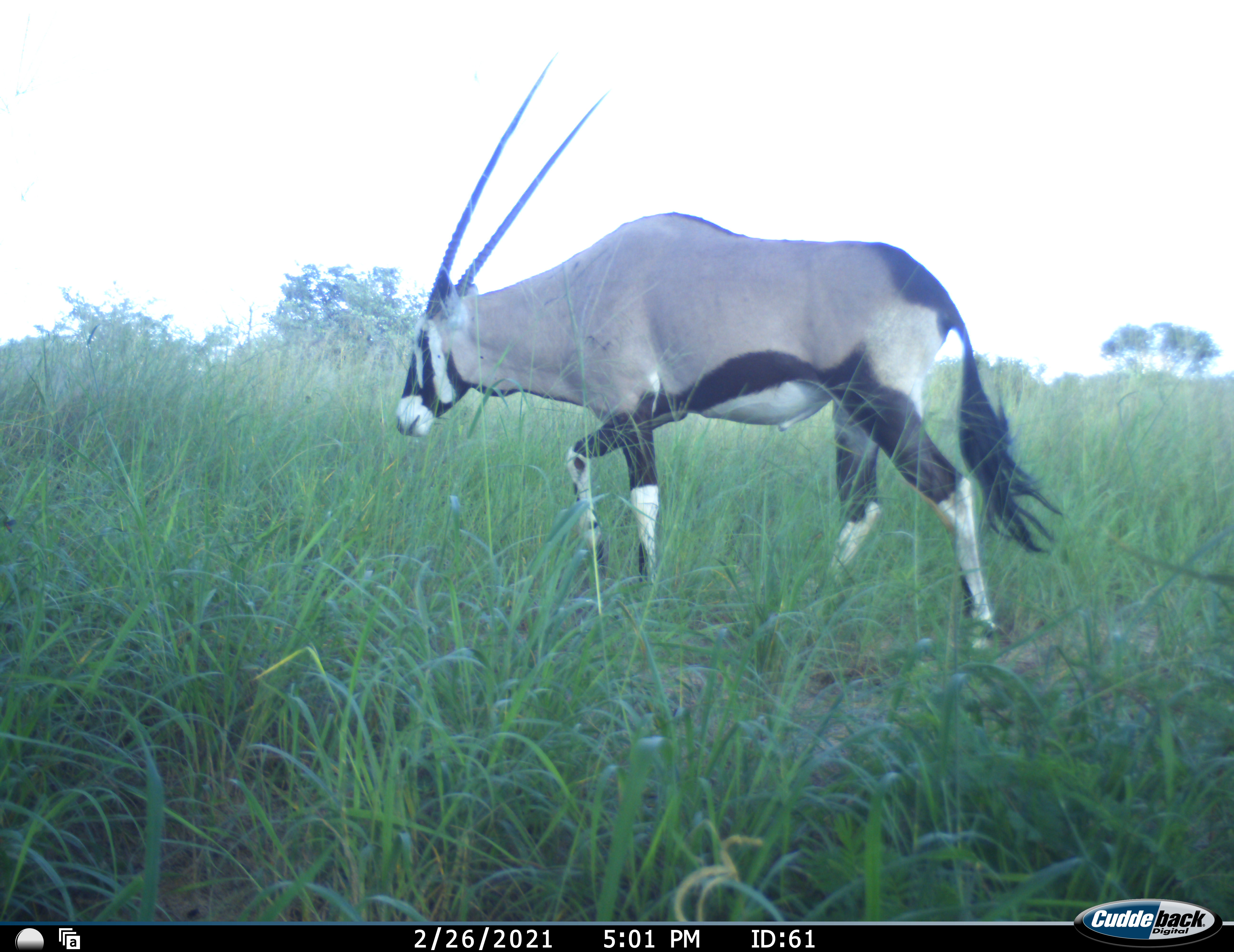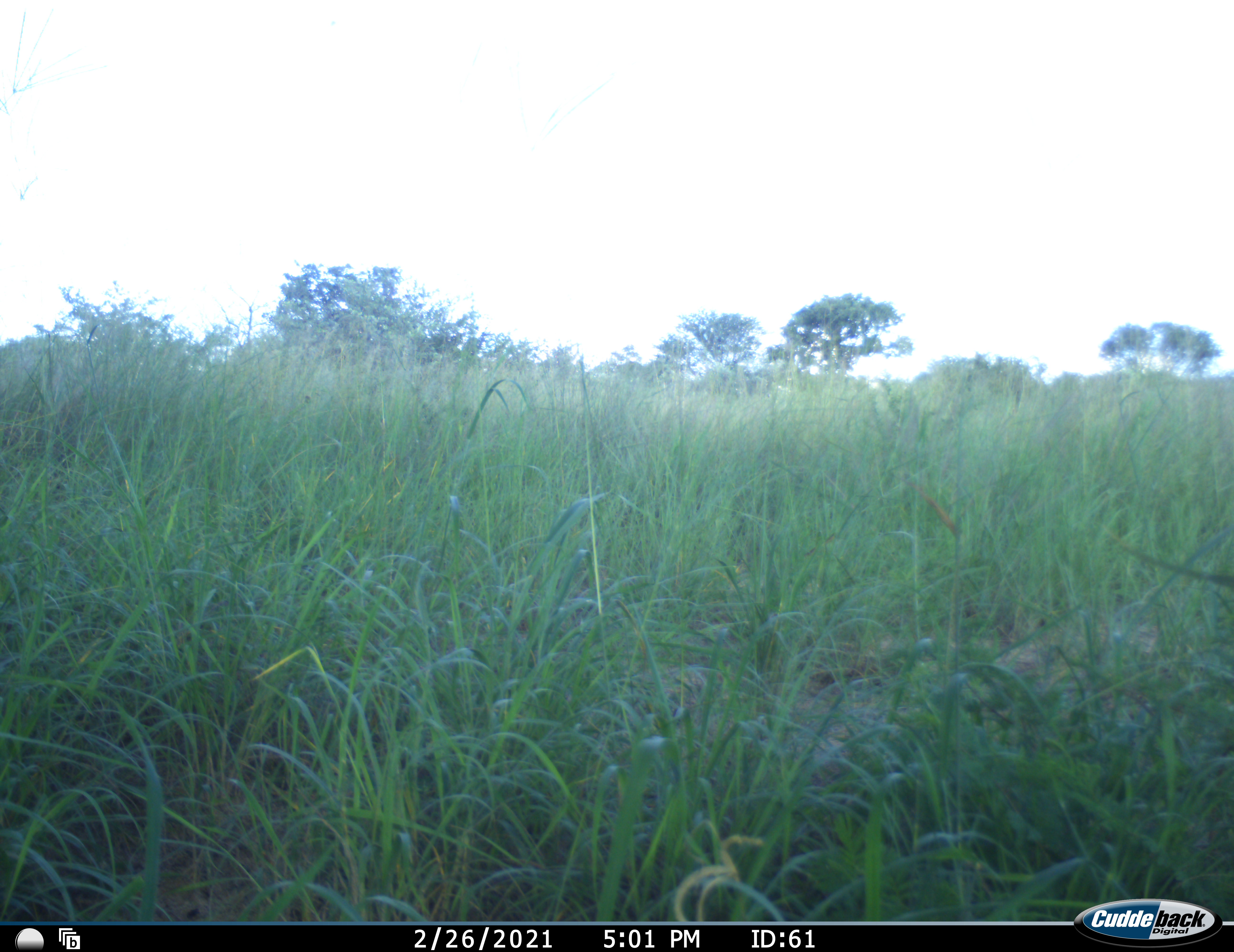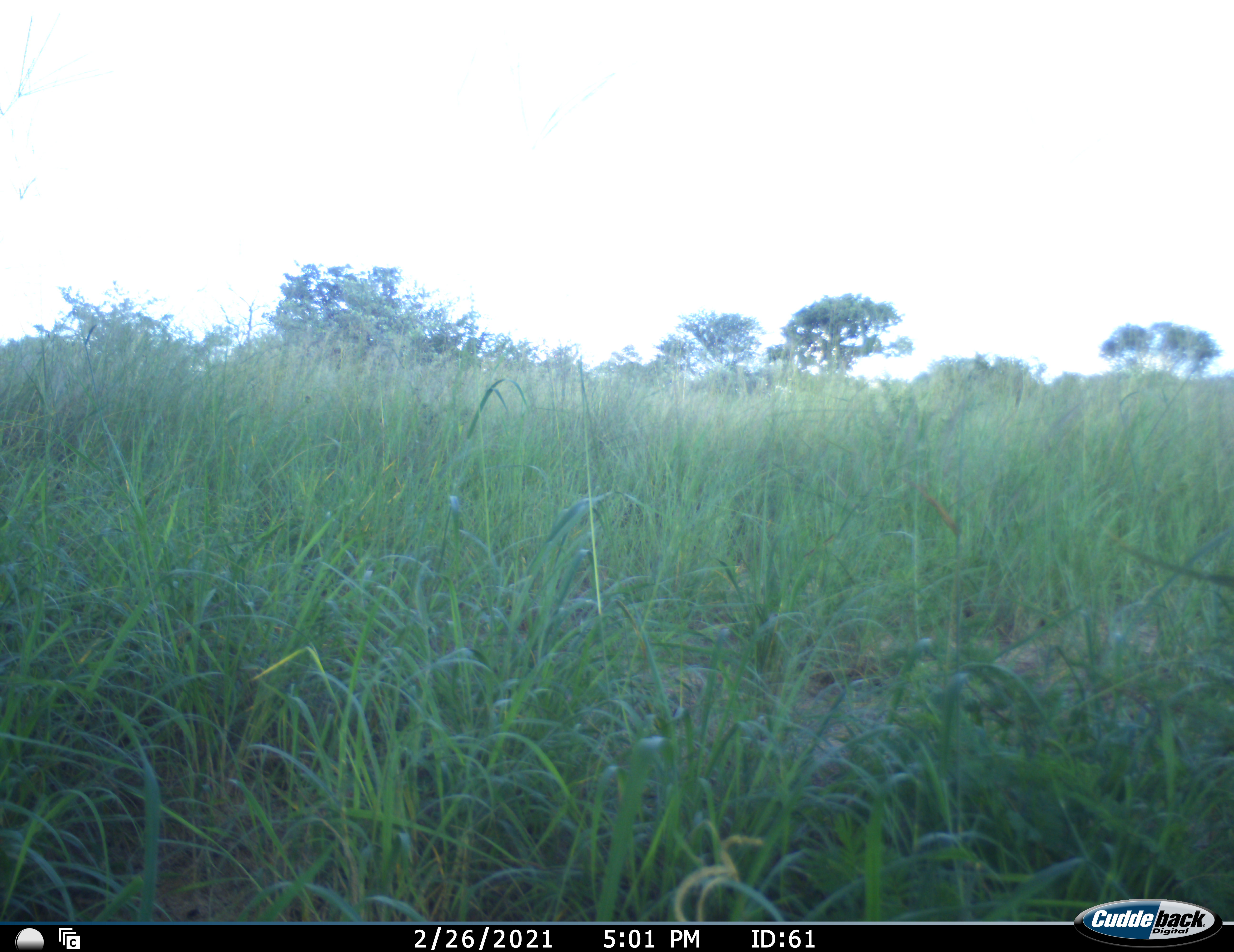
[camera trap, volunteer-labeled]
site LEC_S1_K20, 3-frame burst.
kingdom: Animalia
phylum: Chordata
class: Mammalia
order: Artiodactyla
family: Bovidae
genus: Oryx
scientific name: Oryx gazella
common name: gemsbok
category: oryx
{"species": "oryx (gemsbok) (Oryx gazella)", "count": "1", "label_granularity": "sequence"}